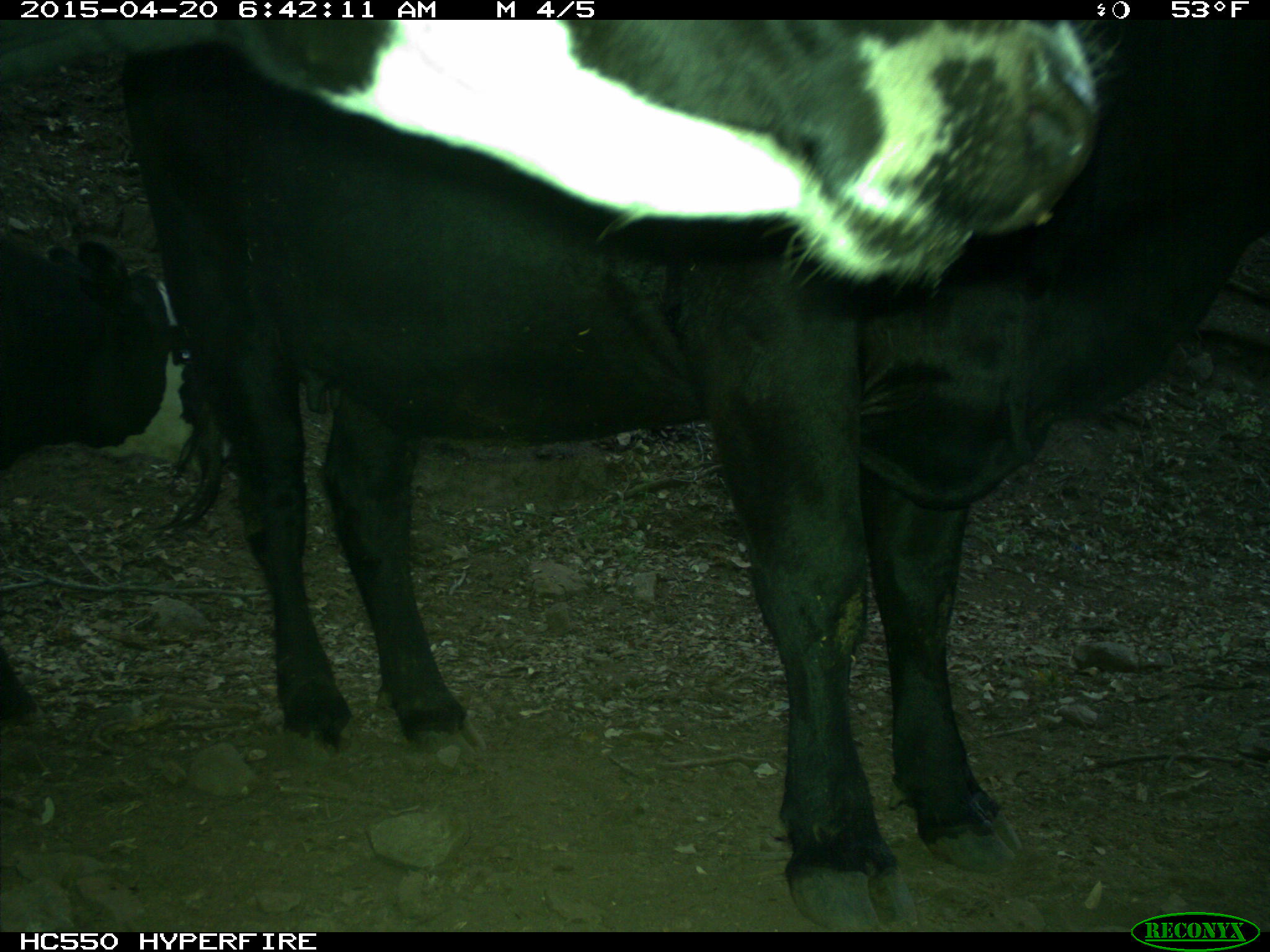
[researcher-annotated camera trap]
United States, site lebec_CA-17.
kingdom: Animalia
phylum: Chordata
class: Mammalia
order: Artiodactyla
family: Bovidae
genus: Bos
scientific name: Bos taurus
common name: domestic cow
Bos taurus (domestic cow).